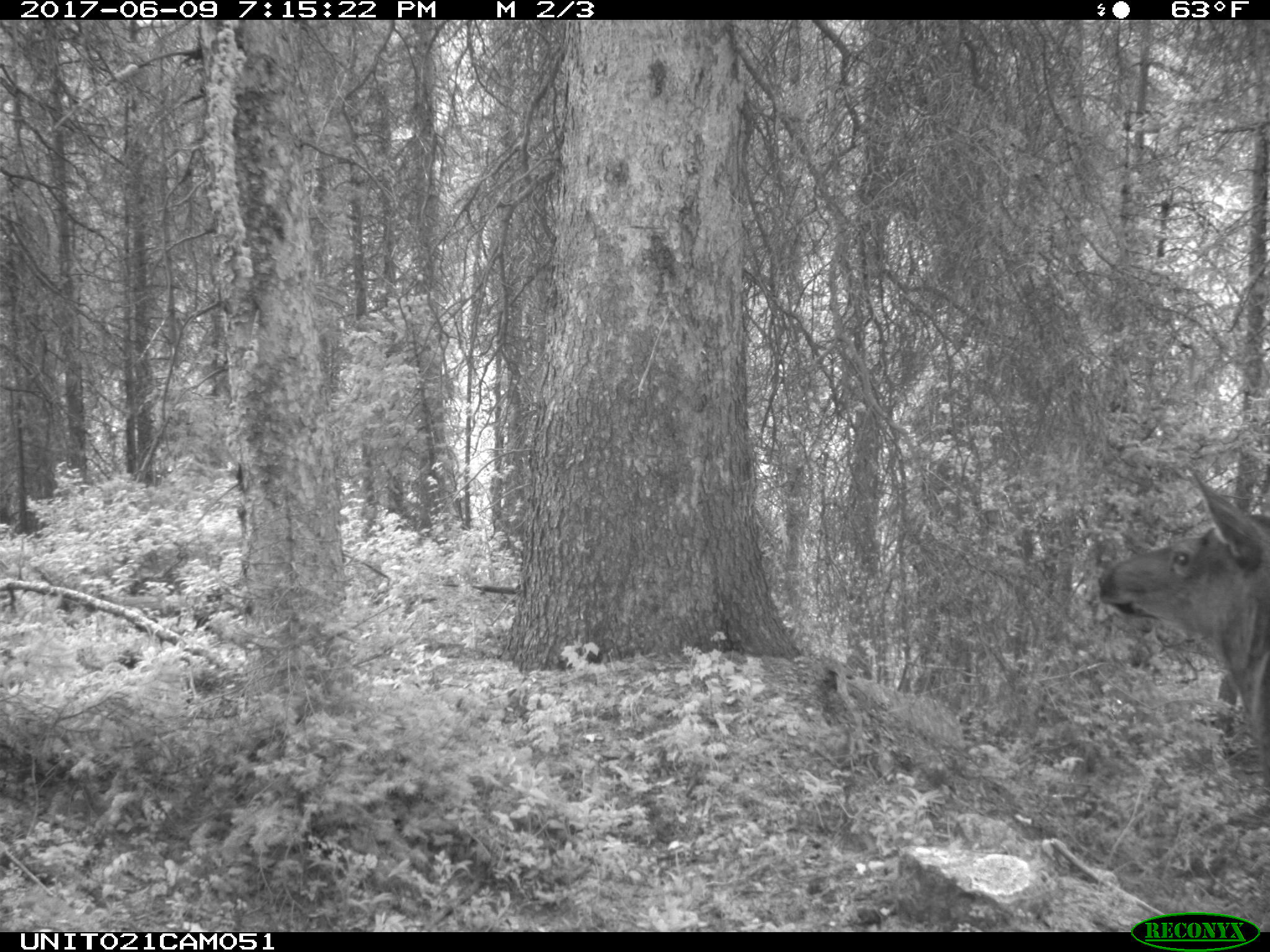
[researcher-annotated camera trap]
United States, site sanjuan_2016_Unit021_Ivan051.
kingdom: Animalia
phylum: Chordata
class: Mammalia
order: Artiodactyla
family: Cervidae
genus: Cervus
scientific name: Cervus elaphus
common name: red deer